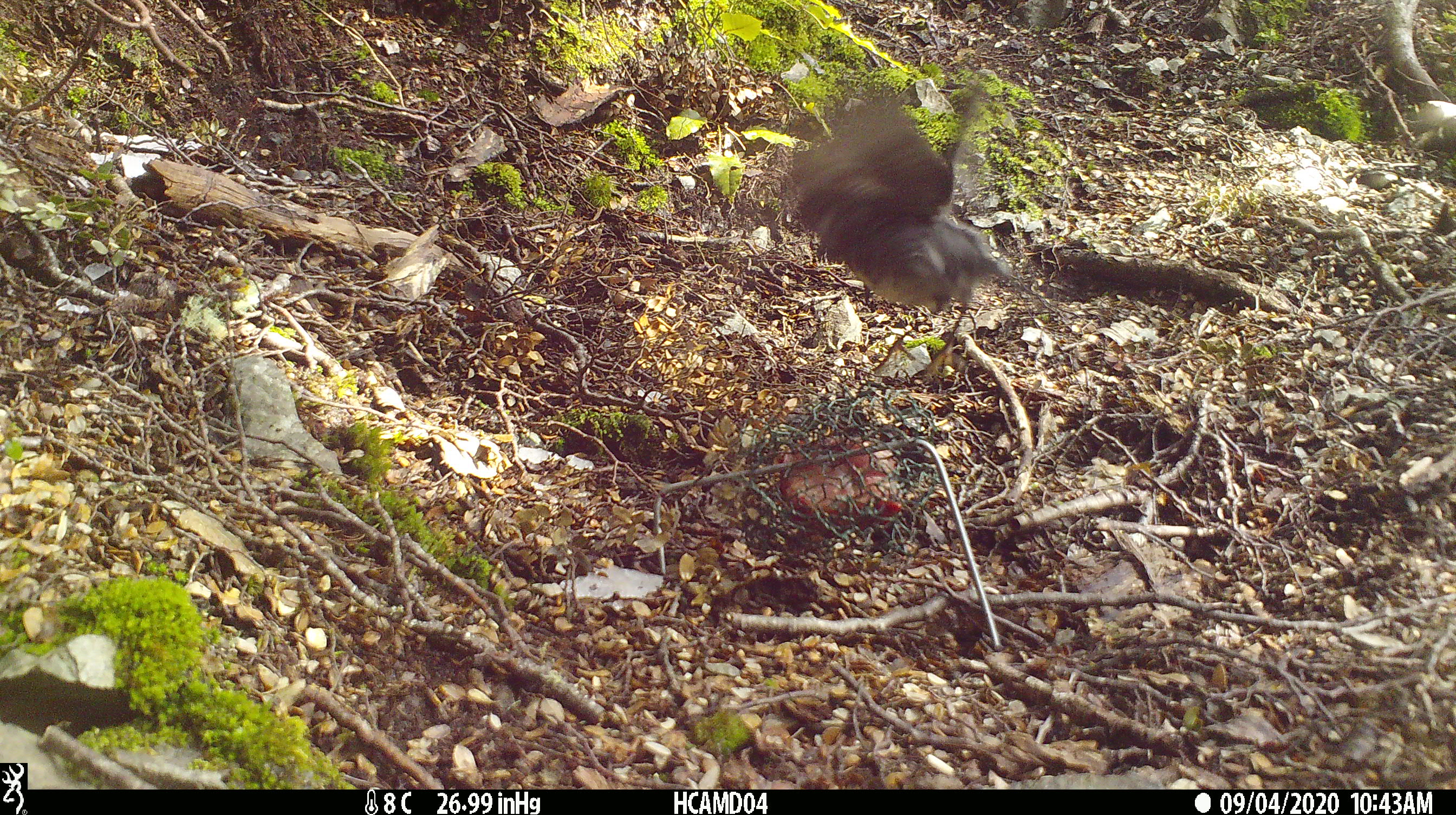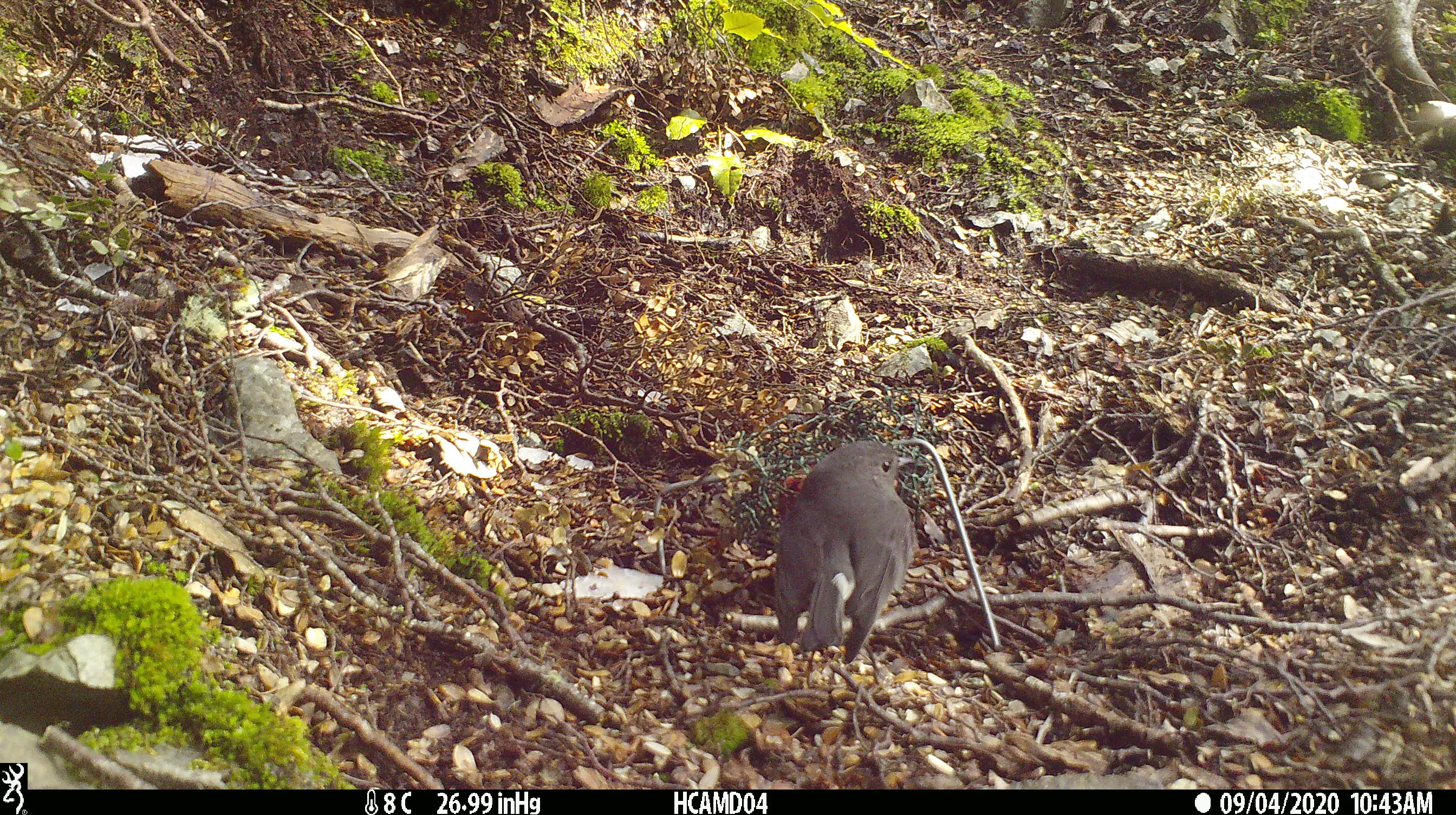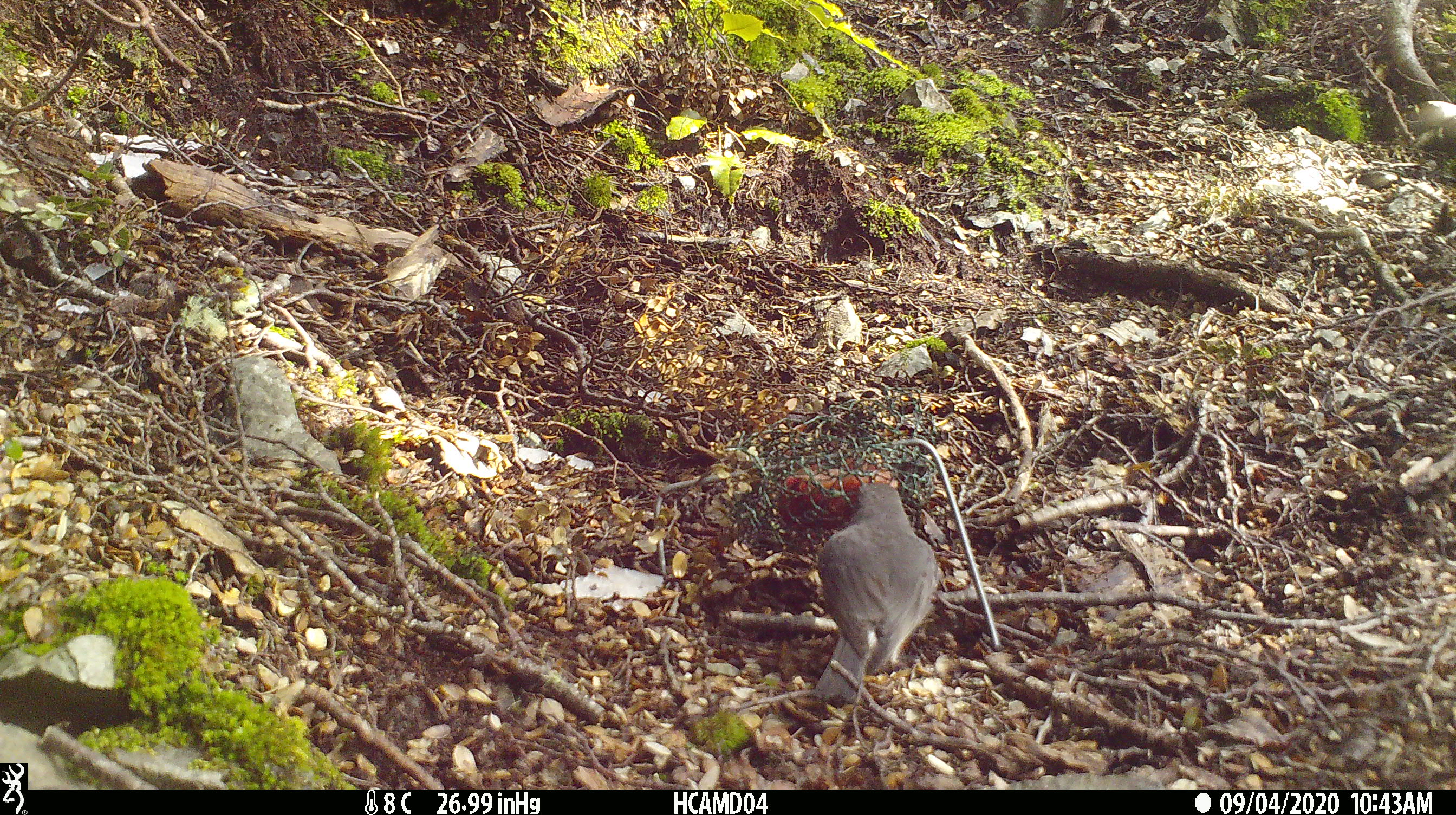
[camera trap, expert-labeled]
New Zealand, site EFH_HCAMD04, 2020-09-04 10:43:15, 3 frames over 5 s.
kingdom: Animalia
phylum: Chordata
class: Aves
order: Passeriformes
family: Petroicidae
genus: Petroica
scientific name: Petroica australis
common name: new zealand robin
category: robin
Robin (new zealand robin) (Petroica australis).